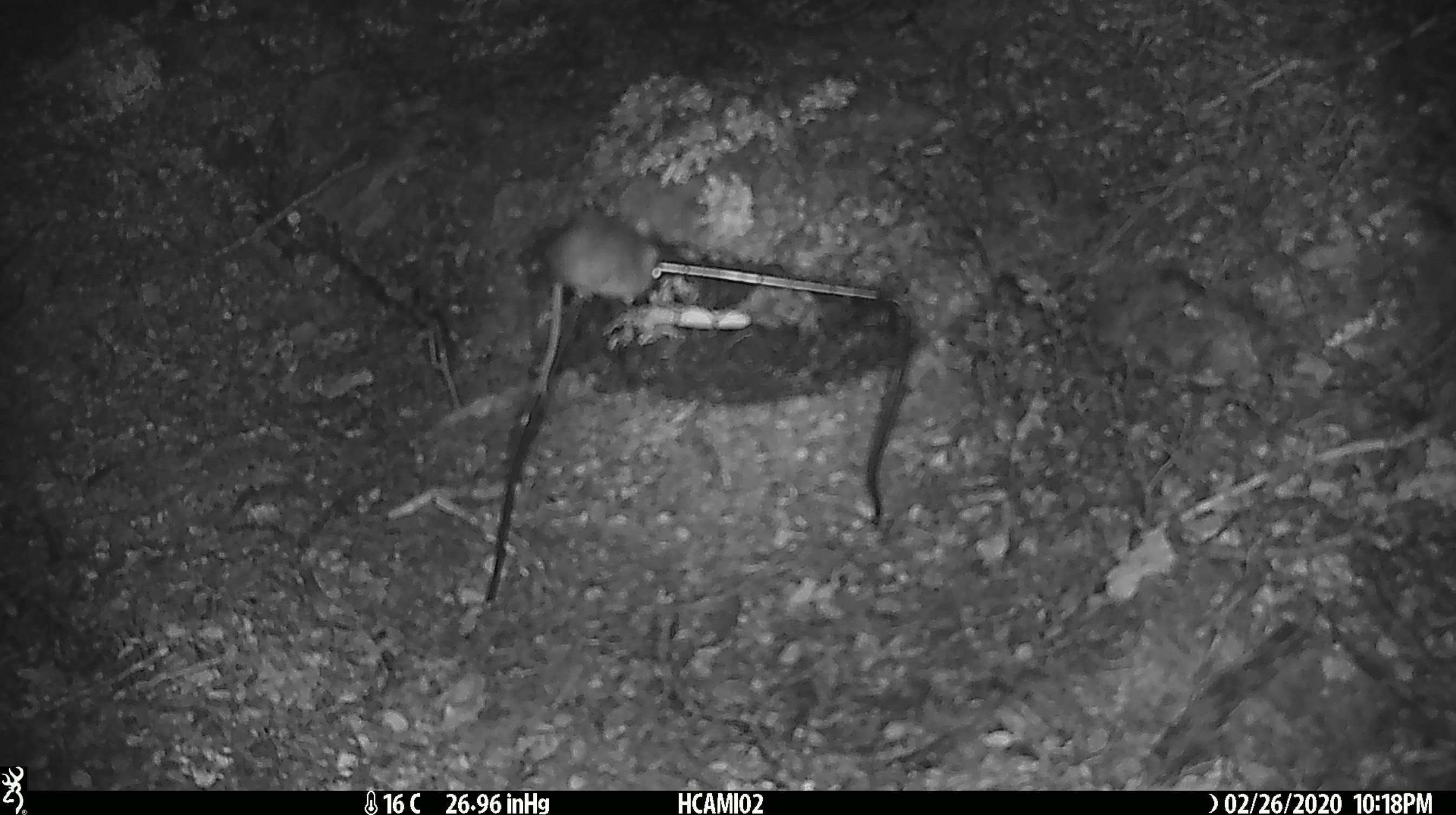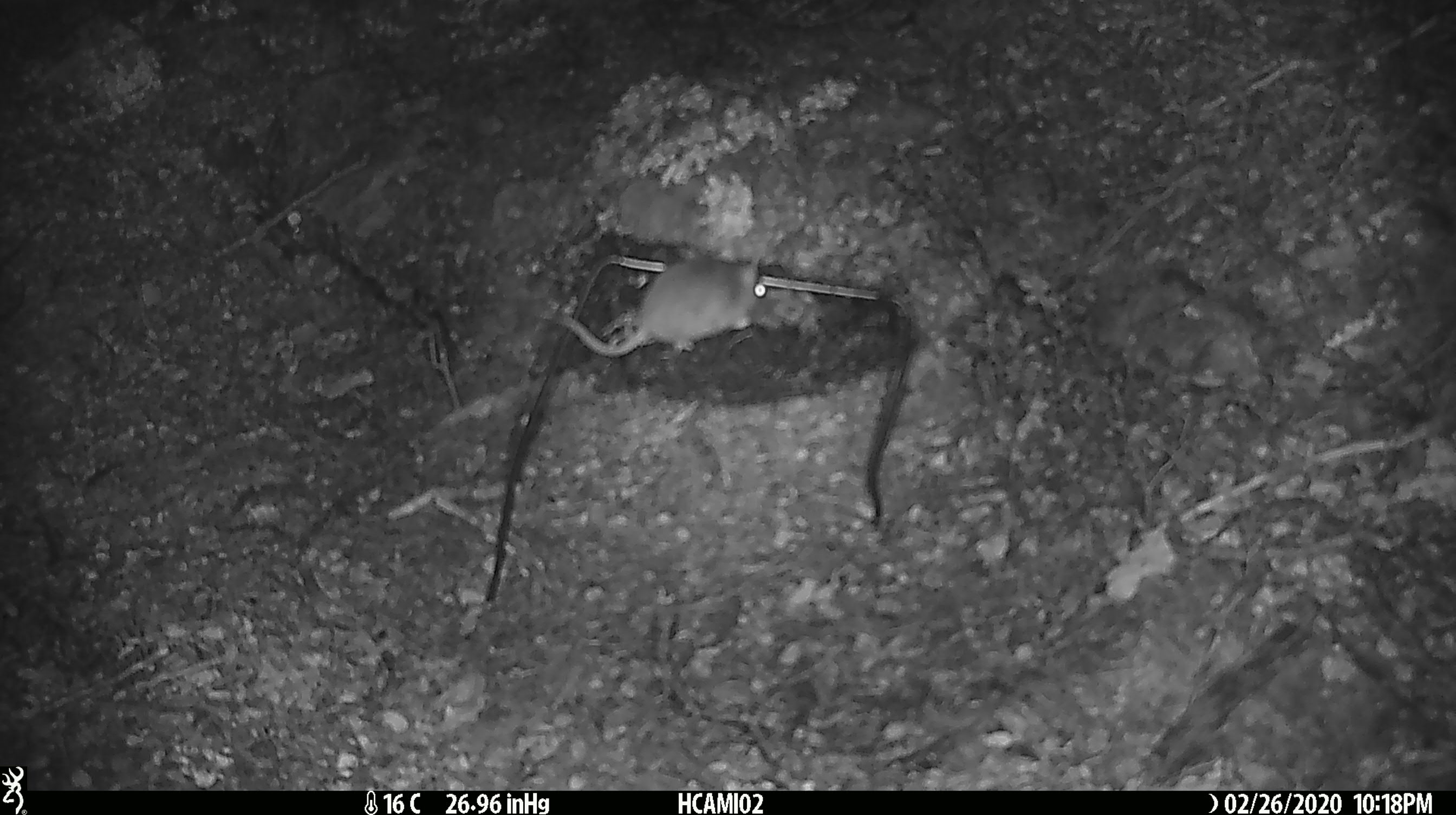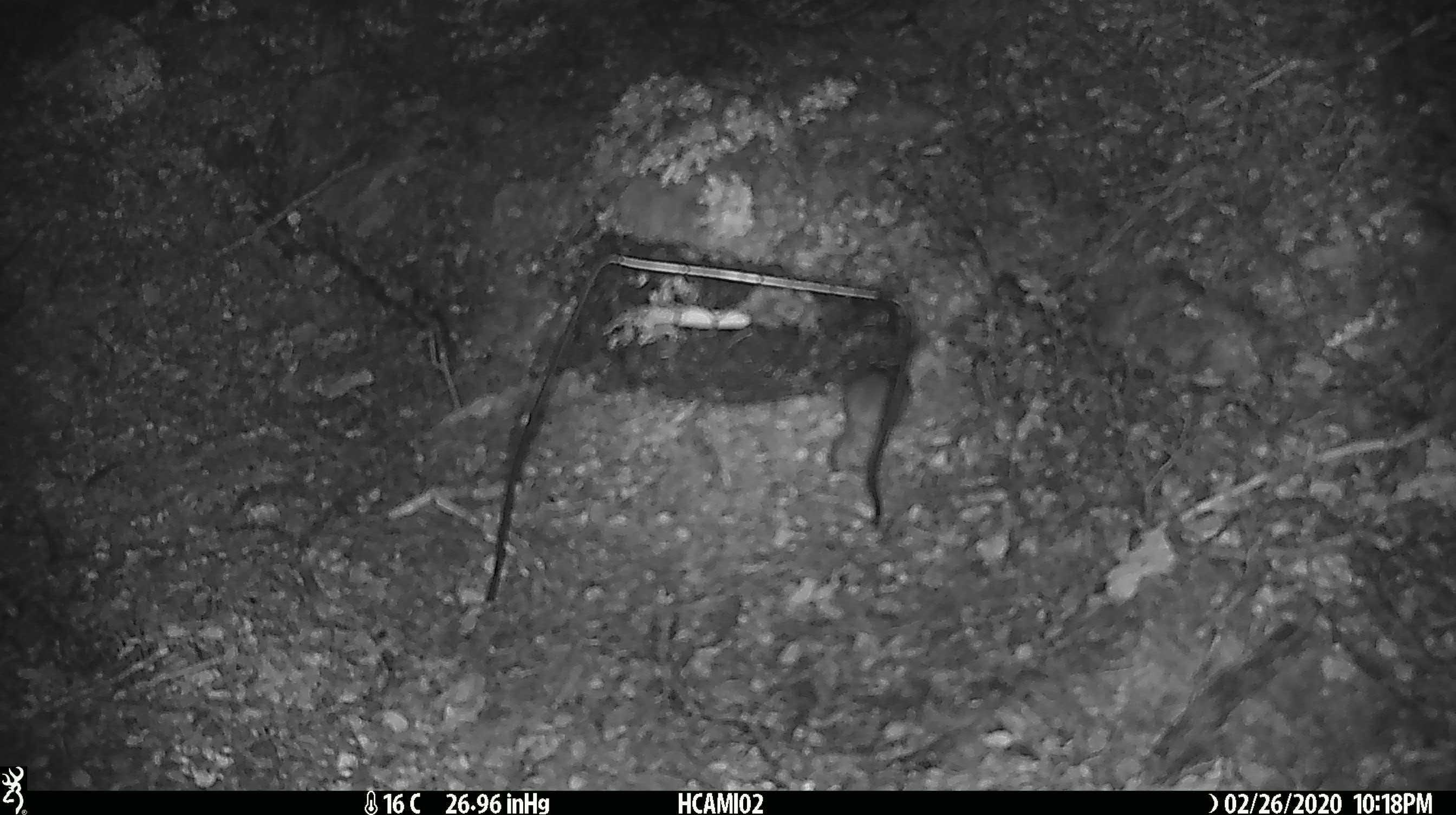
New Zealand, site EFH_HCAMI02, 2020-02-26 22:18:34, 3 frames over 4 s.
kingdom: Animalia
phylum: Chordata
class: Mammalia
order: Rodentia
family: Muridae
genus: Mus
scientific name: Mus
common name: mouse